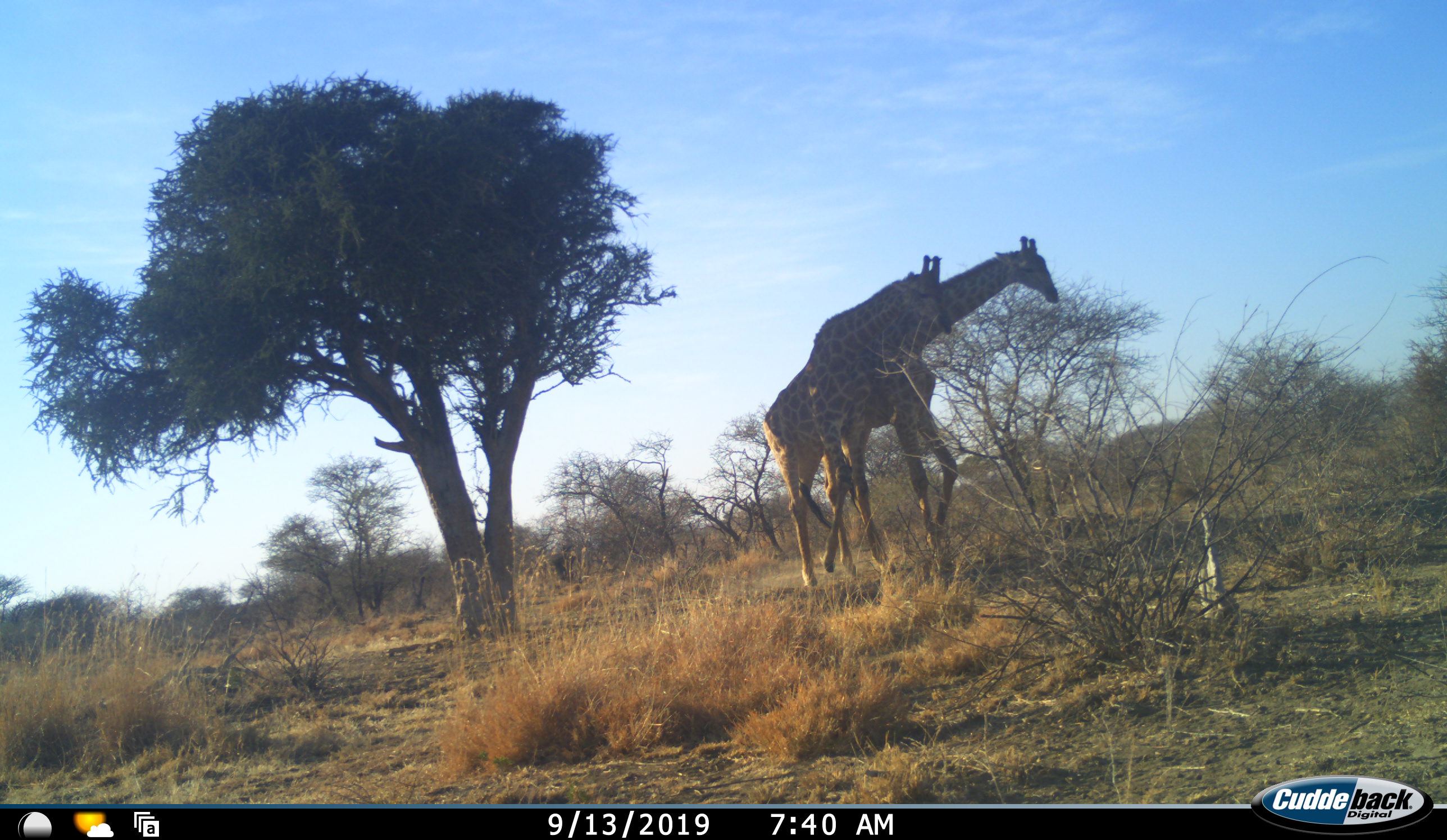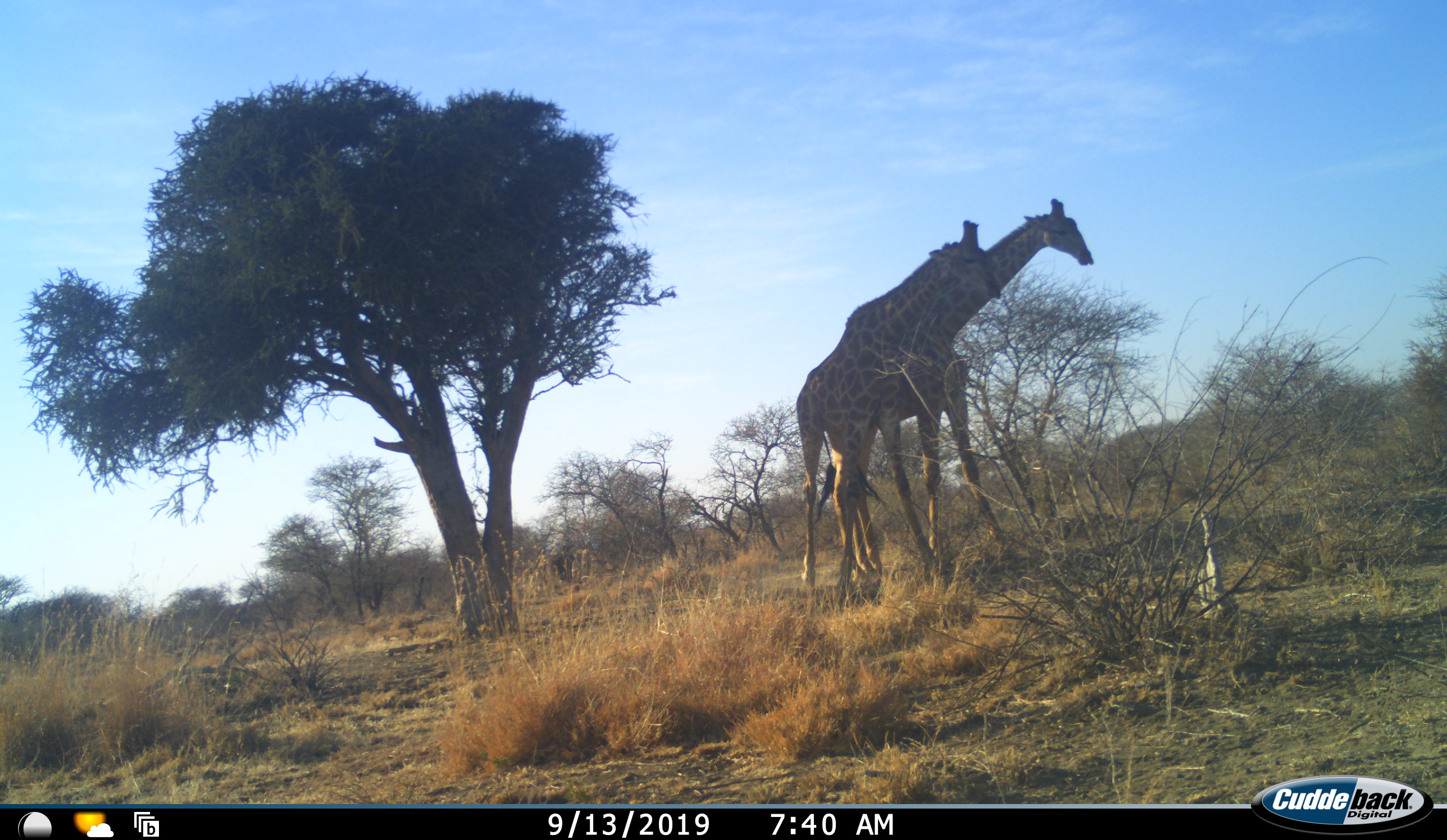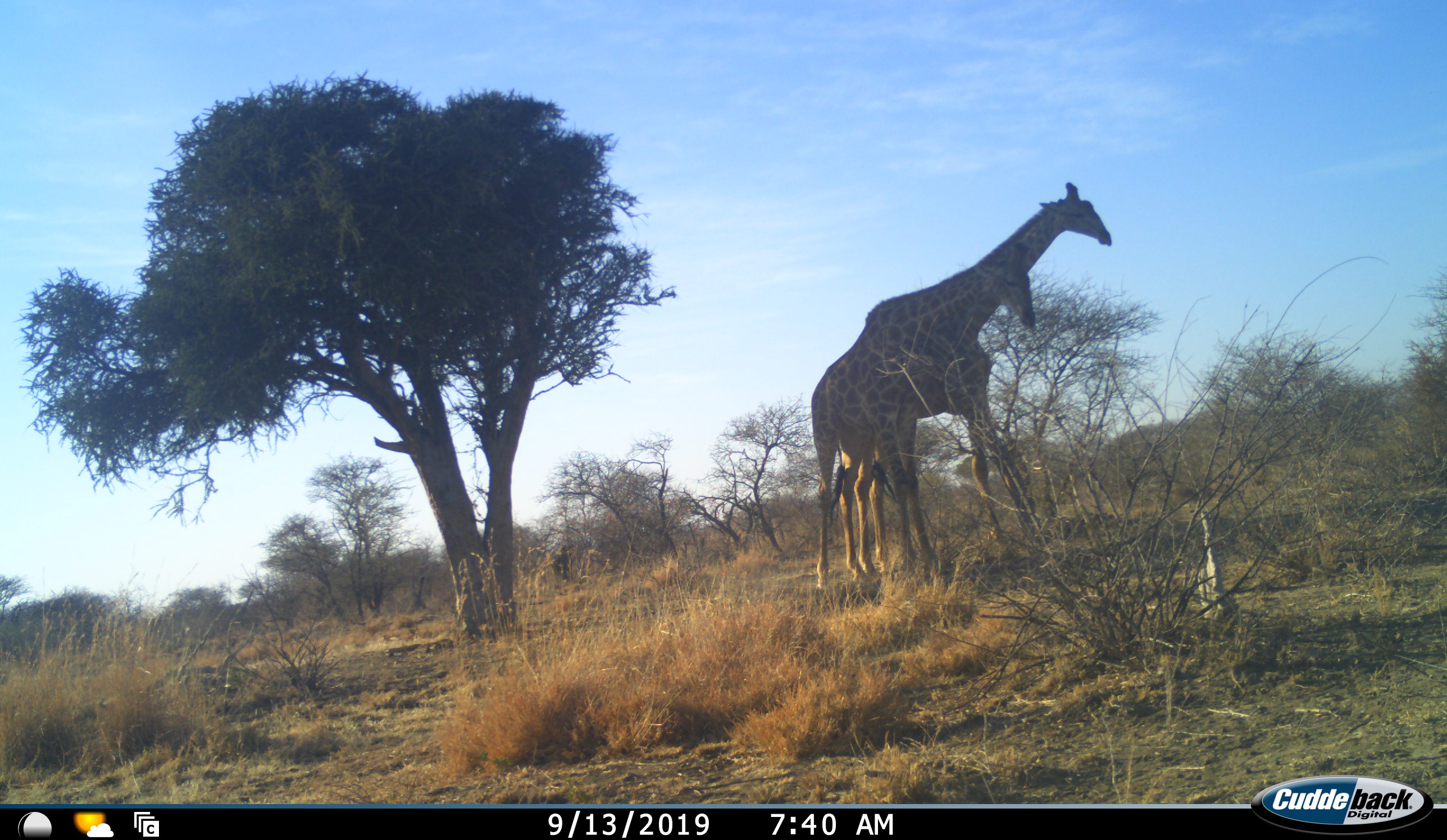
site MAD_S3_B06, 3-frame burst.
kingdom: Animalia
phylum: Chordata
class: Mammalia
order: Artiodactyla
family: Giraffidae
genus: Giraffa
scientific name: Giraffa camelopardalis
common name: giraffe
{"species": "giraffe (Giraffa camelopardalis)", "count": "2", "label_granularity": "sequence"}